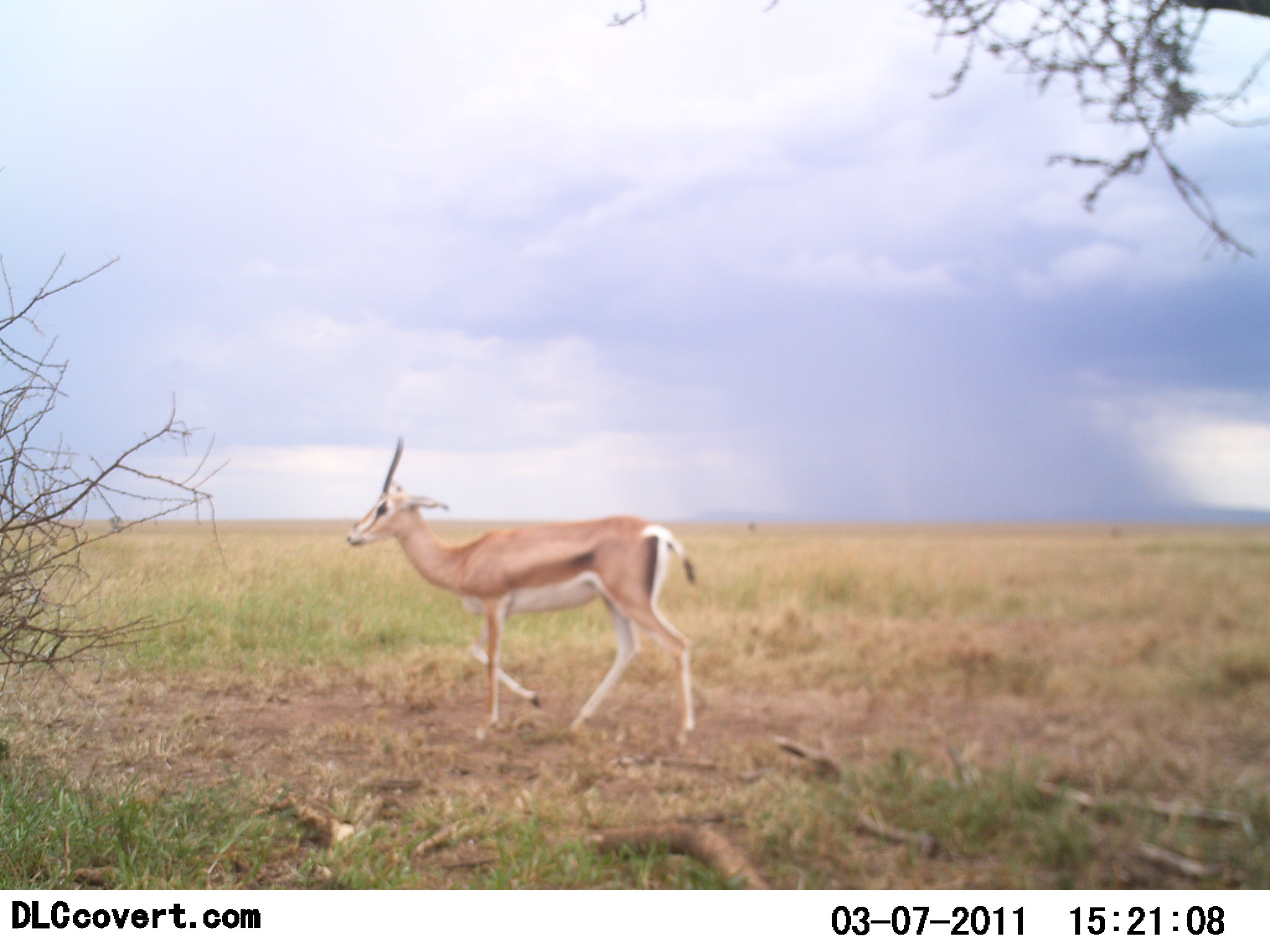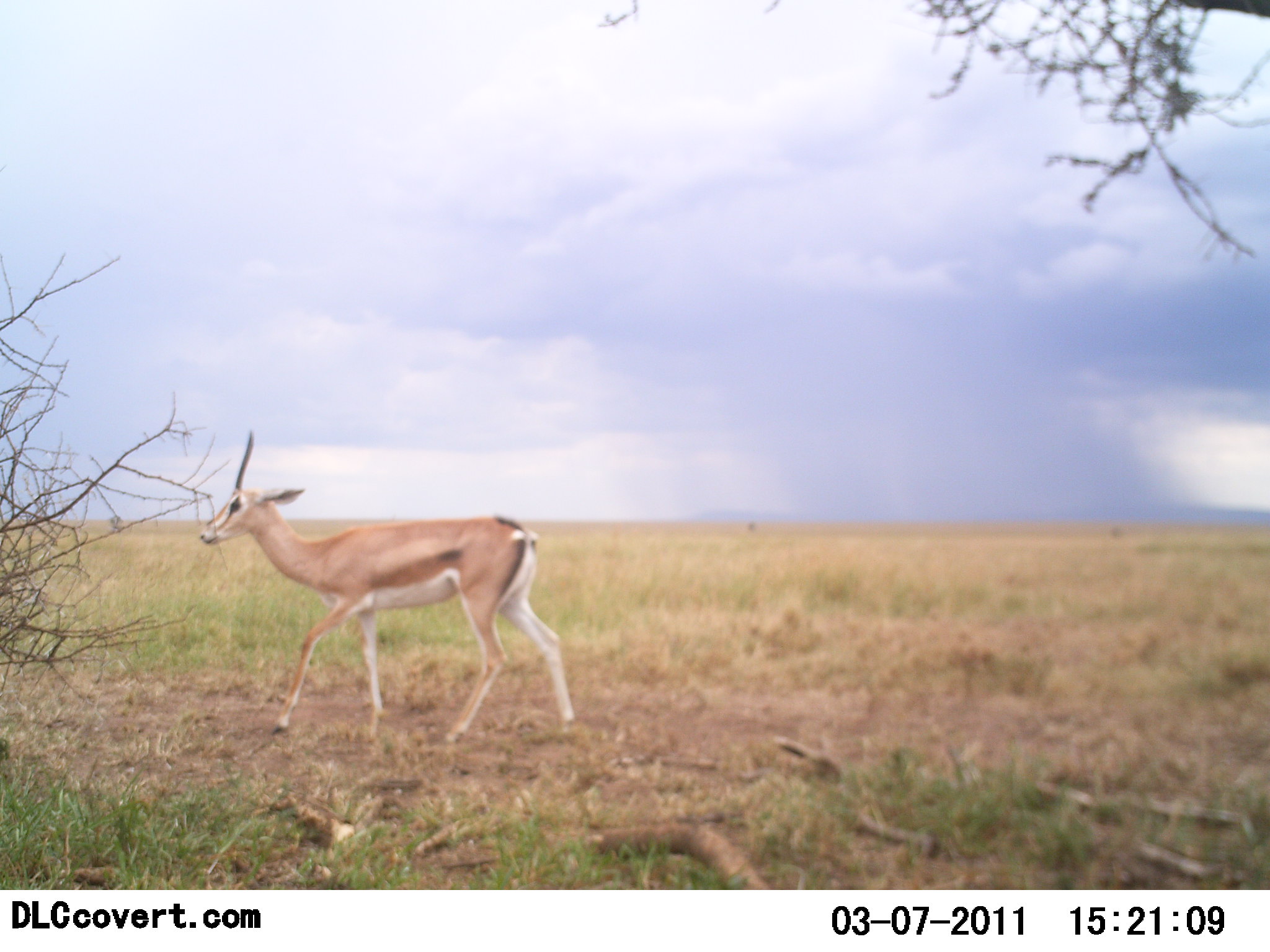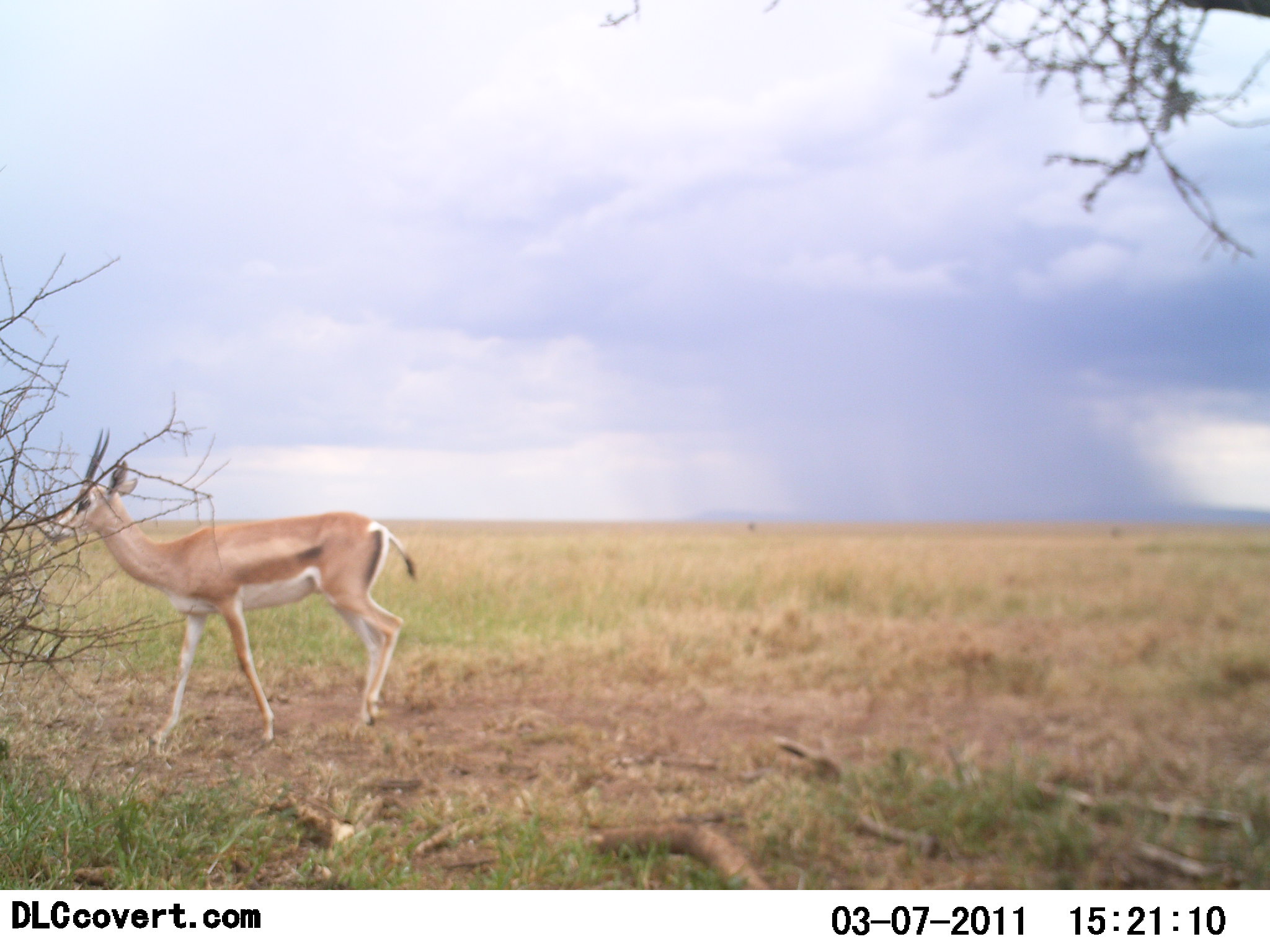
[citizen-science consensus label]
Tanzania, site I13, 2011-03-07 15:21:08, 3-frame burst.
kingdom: Animalia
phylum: Chordata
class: Mammalia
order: Artiodactyla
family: Bovidae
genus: Nanger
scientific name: Nanger granti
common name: grant's gazelle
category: gazellegrants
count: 1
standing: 0%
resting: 0%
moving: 100%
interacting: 0%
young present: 0%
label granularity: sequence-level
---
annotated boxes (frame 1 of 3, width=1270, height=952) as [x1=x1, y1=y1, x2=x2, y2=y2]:
animal: [x1=345, y1=435, x2=696, y2=756]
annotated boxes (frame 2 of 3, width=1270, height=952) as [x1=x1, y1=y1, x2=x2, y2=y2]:
animal: [x1=199, y1=429, x2=576, y2=743]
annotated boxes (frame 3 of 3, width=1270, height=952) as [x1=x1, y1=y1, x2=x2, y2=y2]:
animal: [x1=43, y1=427, x2=419, y2=744]